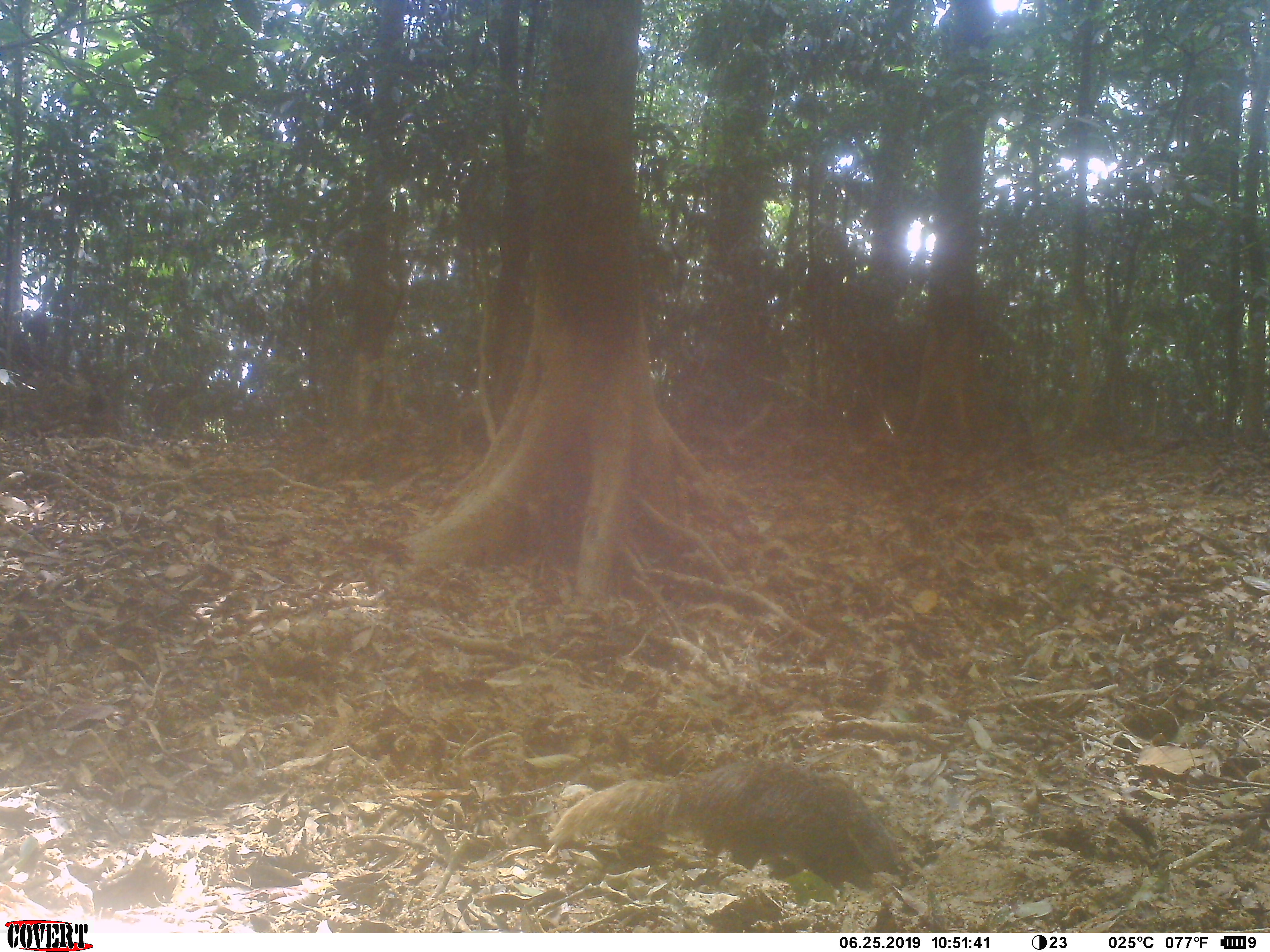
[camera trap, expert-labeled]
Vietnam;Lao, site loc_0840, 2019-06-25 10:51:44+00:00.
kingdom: Animalia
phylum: Chordata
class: Mammalia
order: Carnivora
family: Herpestidae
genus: Urva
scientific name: Urva urva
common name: crab-eating mongoose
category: crab eating mongoose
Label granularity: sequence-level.